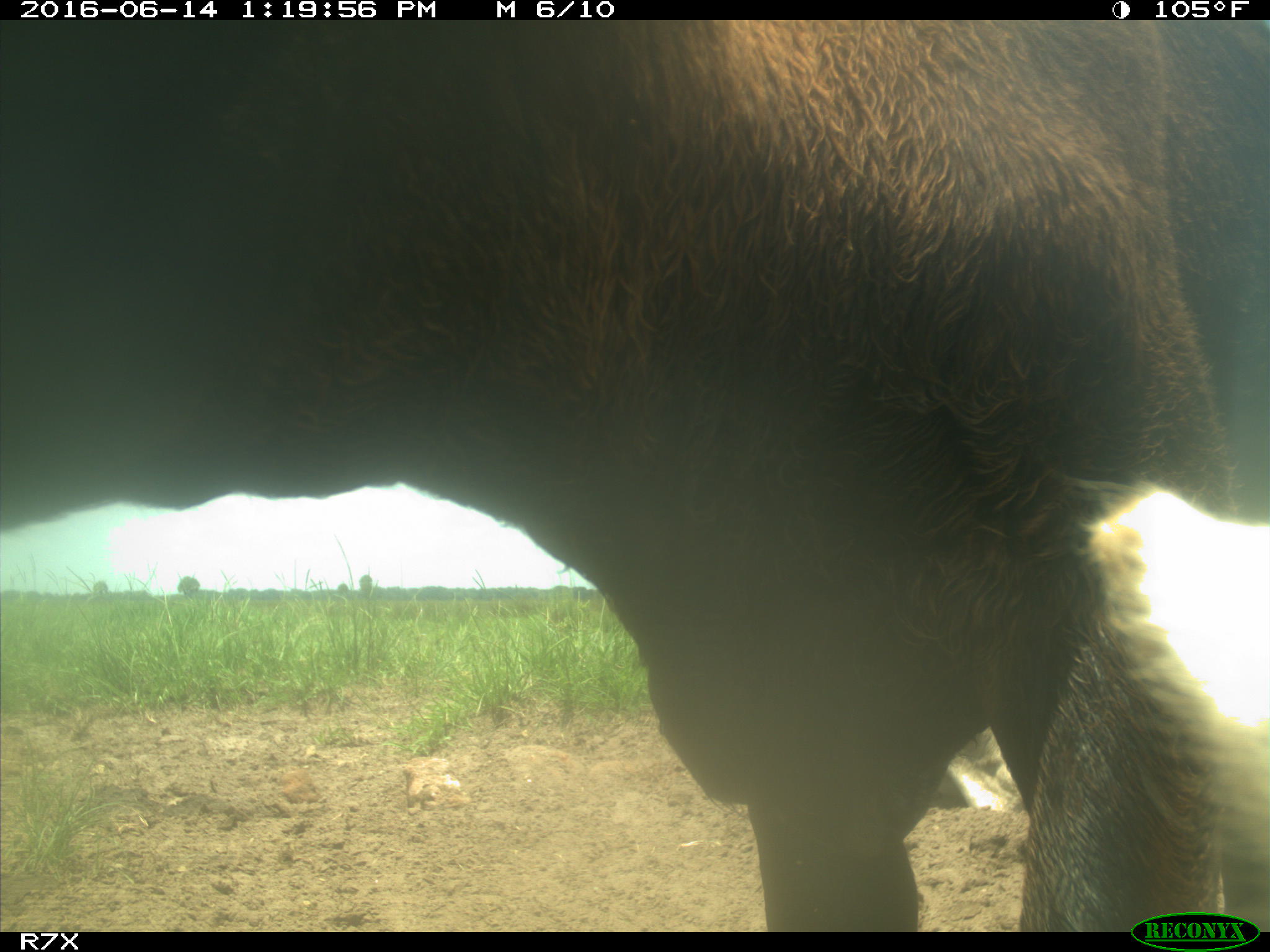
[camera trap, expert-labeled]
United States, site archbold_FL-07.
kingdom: Animalia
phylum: Chordata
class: Mammalia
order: Artiodactyla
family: Bovidae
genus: Bos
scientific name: Bos taurus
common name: domestic cow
Bos taurus (domestic cow).